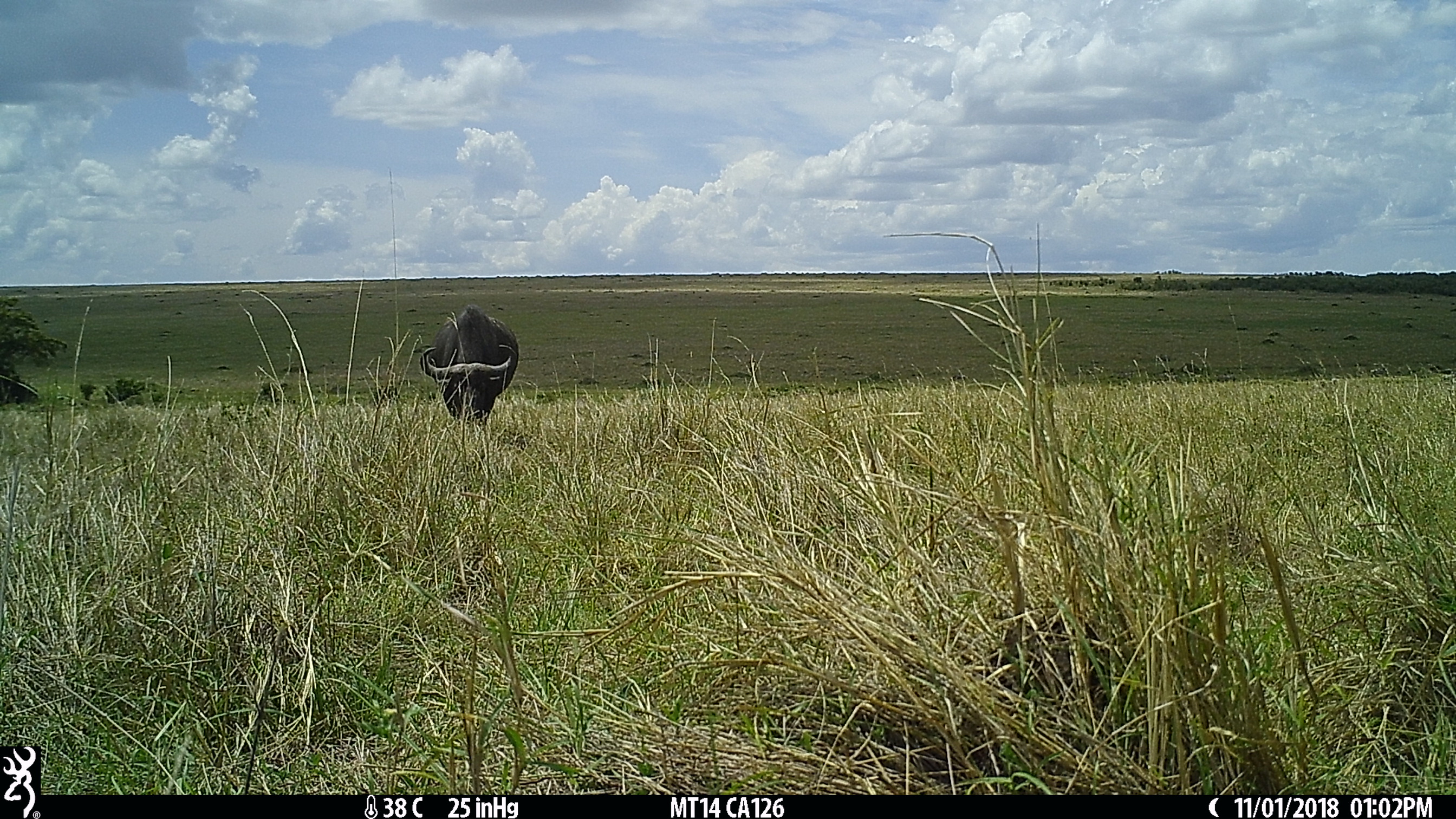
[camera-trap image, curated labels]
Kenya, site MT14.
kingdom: Animalia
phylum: Chordata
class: Mammalia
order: Artiodactyla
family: Bovidae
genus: Syncerus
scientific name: Syncerus caffer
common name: buffalo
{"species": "buffalo (Syncerus caffer)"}